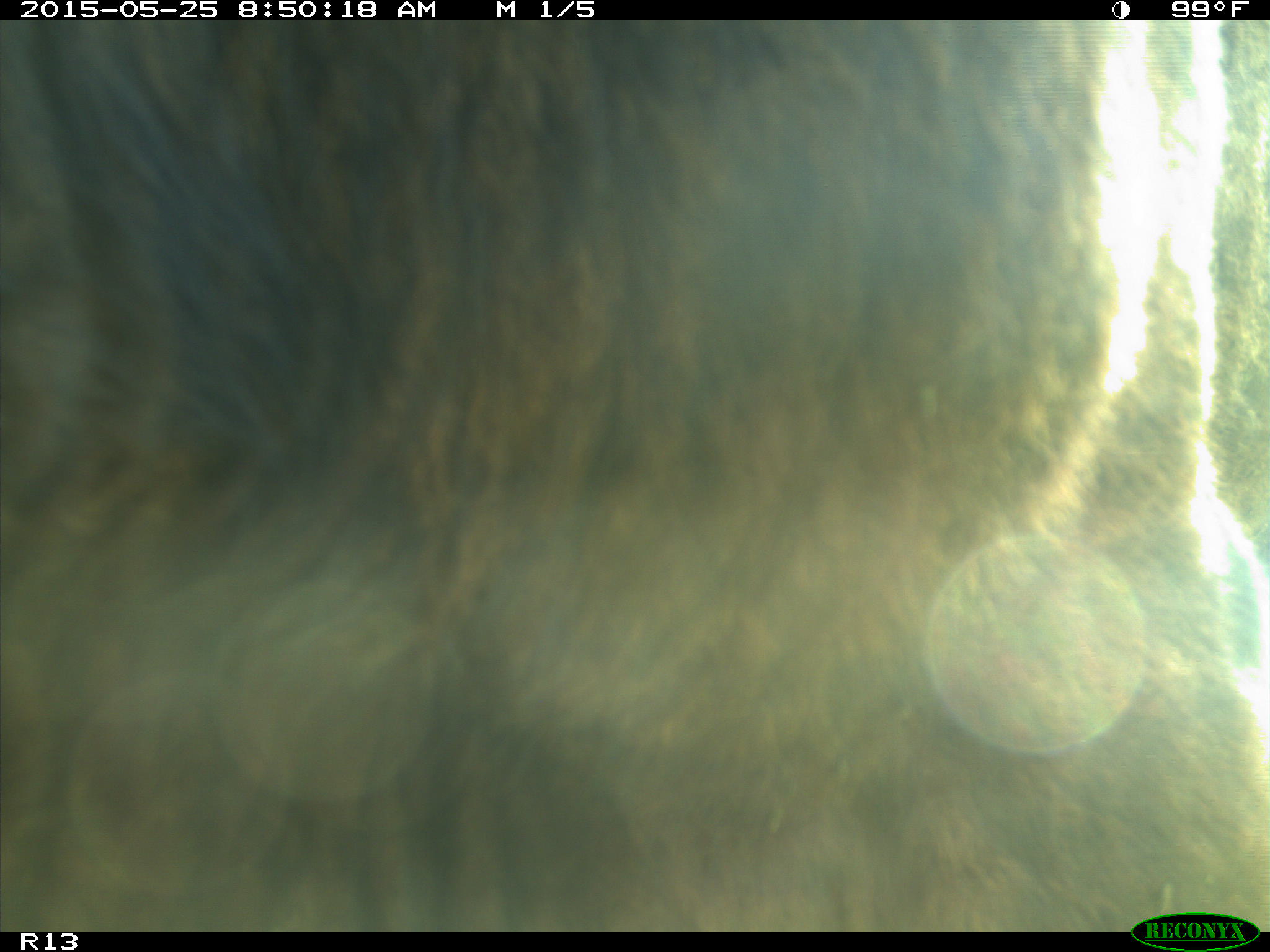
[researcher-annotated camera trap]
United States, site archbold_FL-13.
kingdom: Animalia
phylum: Chordata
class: Mammalia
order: Artiodactyla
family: Bovidae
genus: Bos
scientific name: Bos taurus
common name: domestic cow